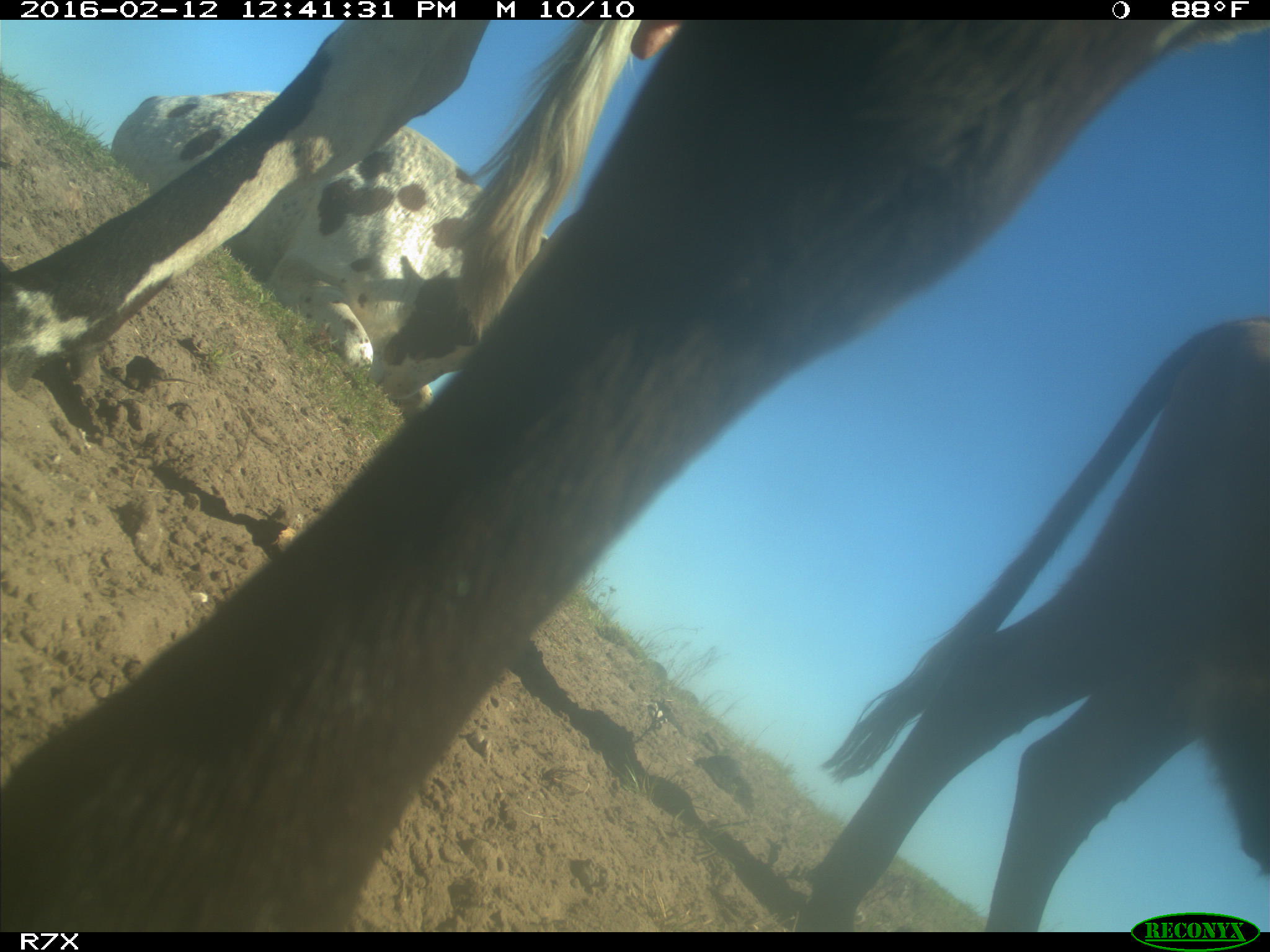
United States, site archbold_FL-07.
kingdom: Animalia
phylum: Chordata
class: Mammalia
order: Artiodactyla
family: Bovidae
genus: Bos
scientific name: Bos taurus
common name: domestic cow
Bos taurus (domestic cow).